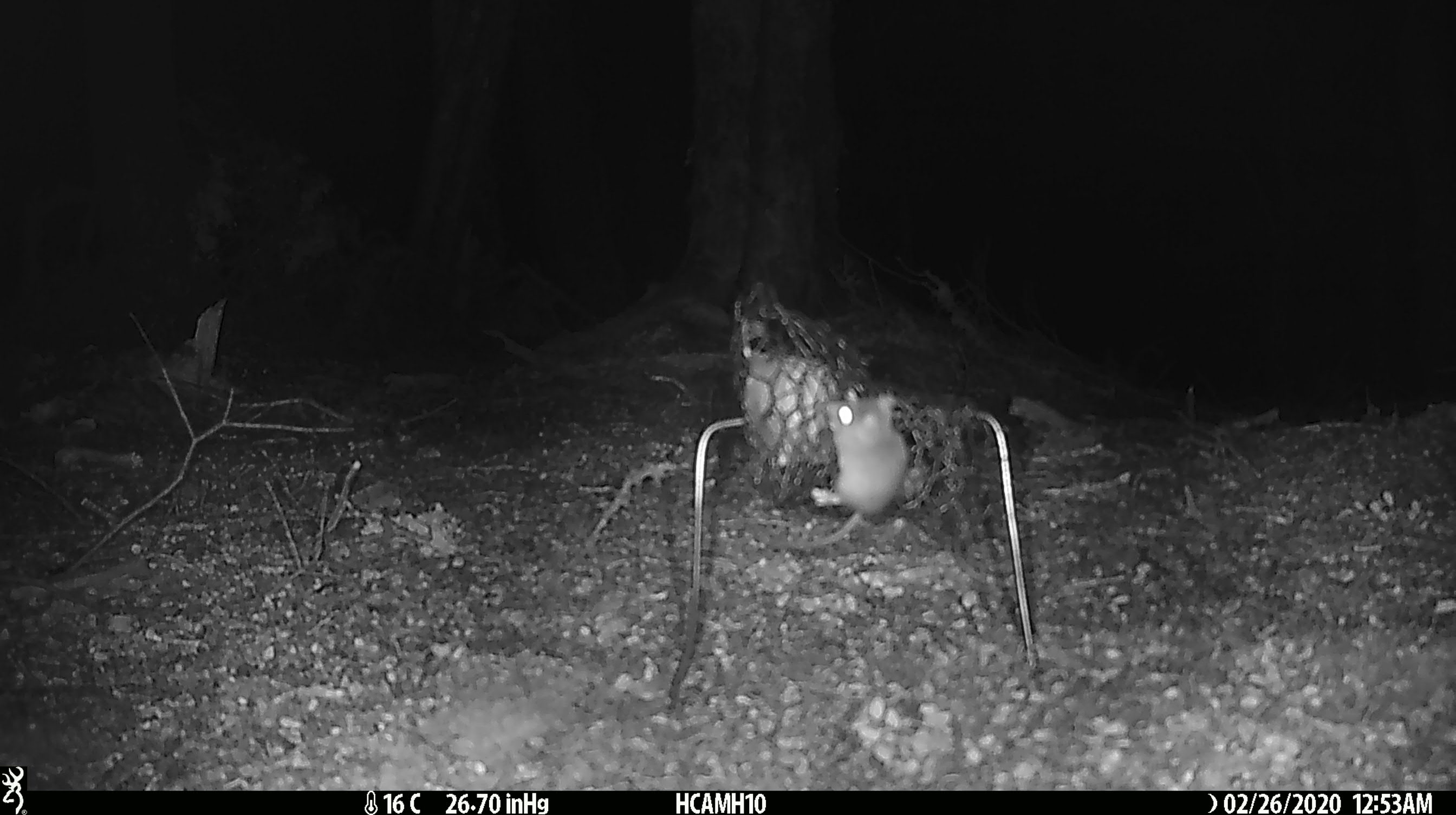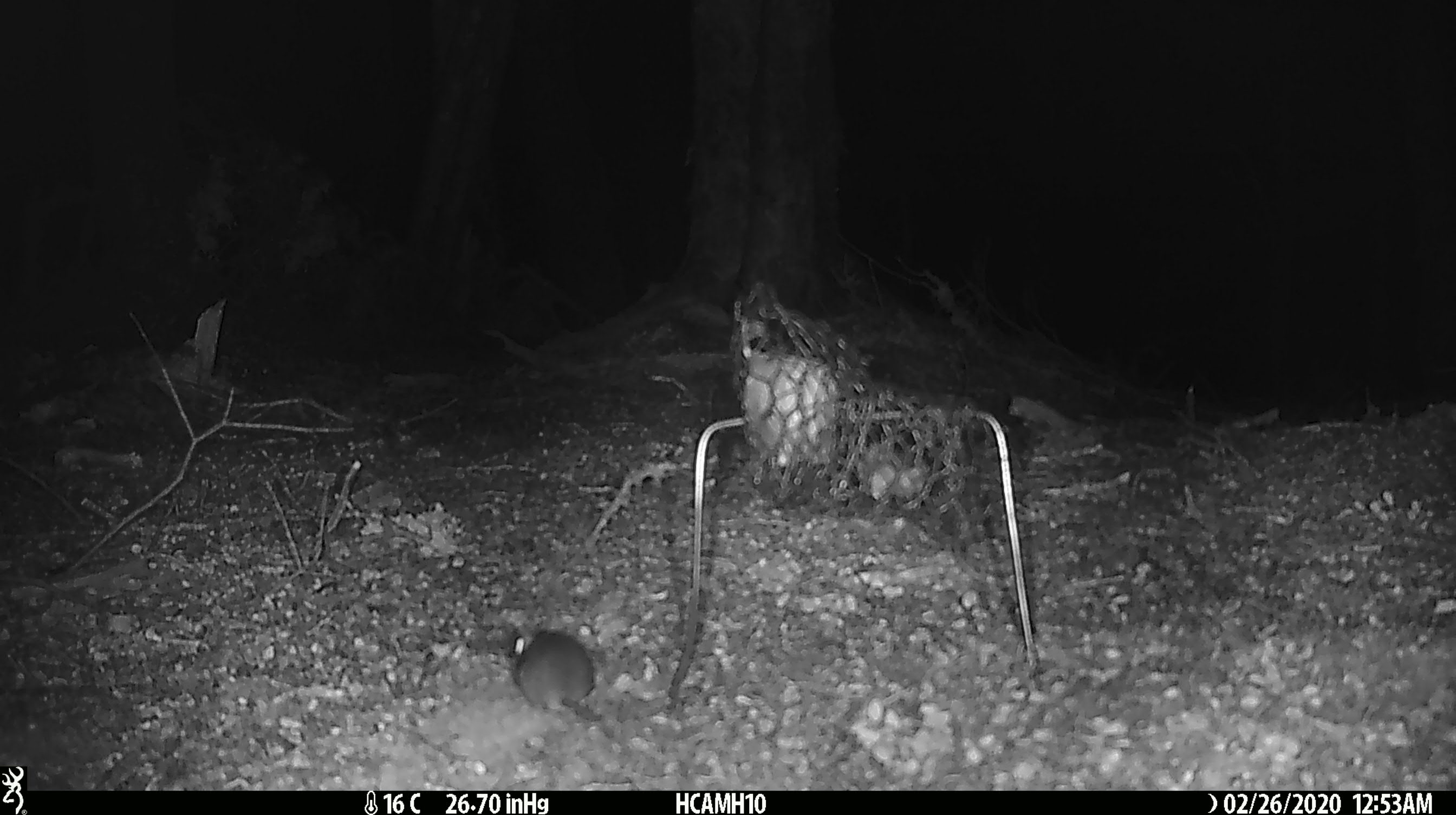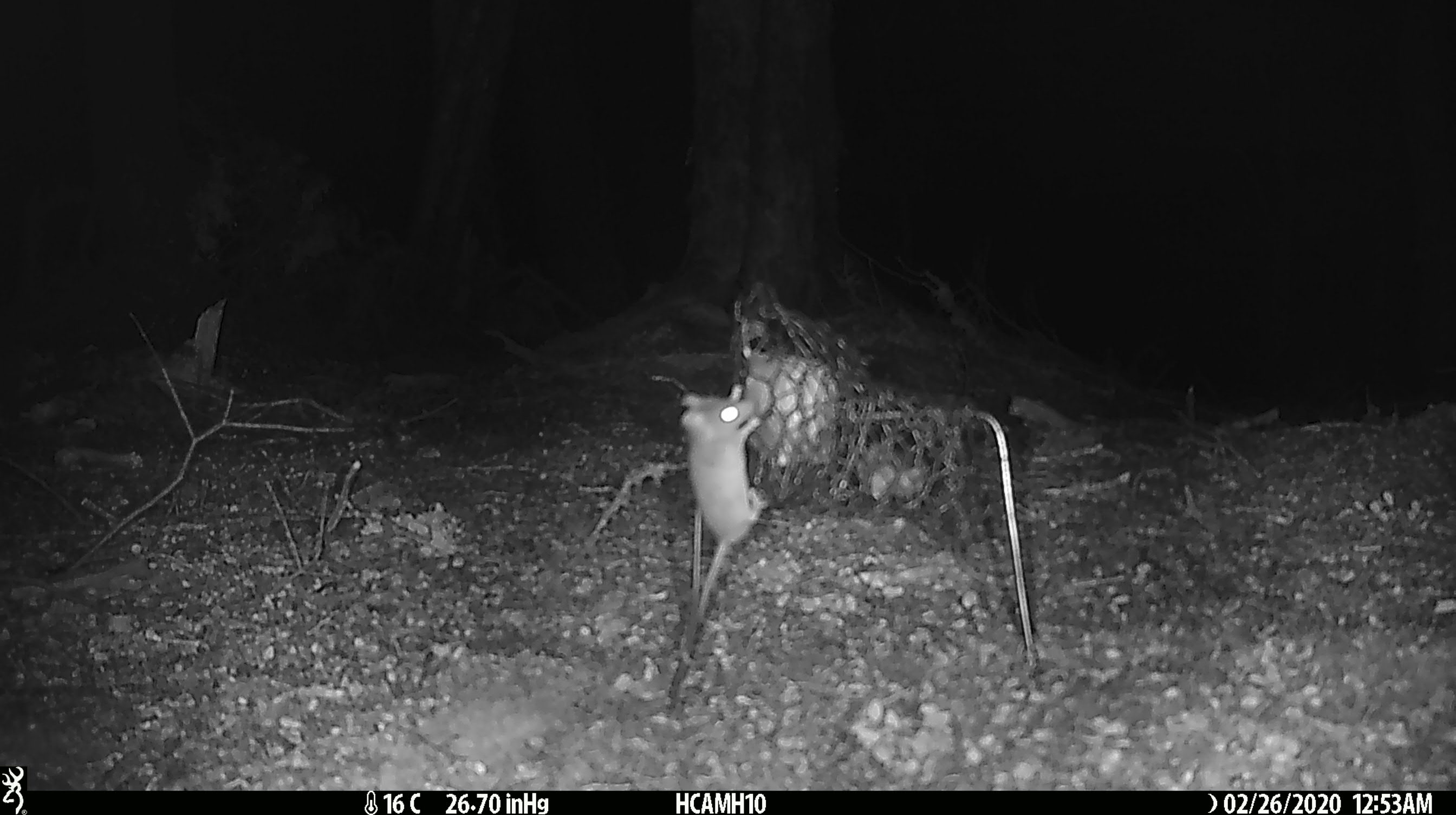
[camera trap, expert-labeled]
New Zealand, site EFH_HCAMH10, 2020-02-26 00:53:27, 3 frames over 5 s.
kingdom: Animalia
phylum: Chordata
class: Mammalia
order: Rodentia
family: Muridae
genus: Mus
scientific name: Mus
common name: mouse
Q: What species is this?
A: Mouse (Mus).